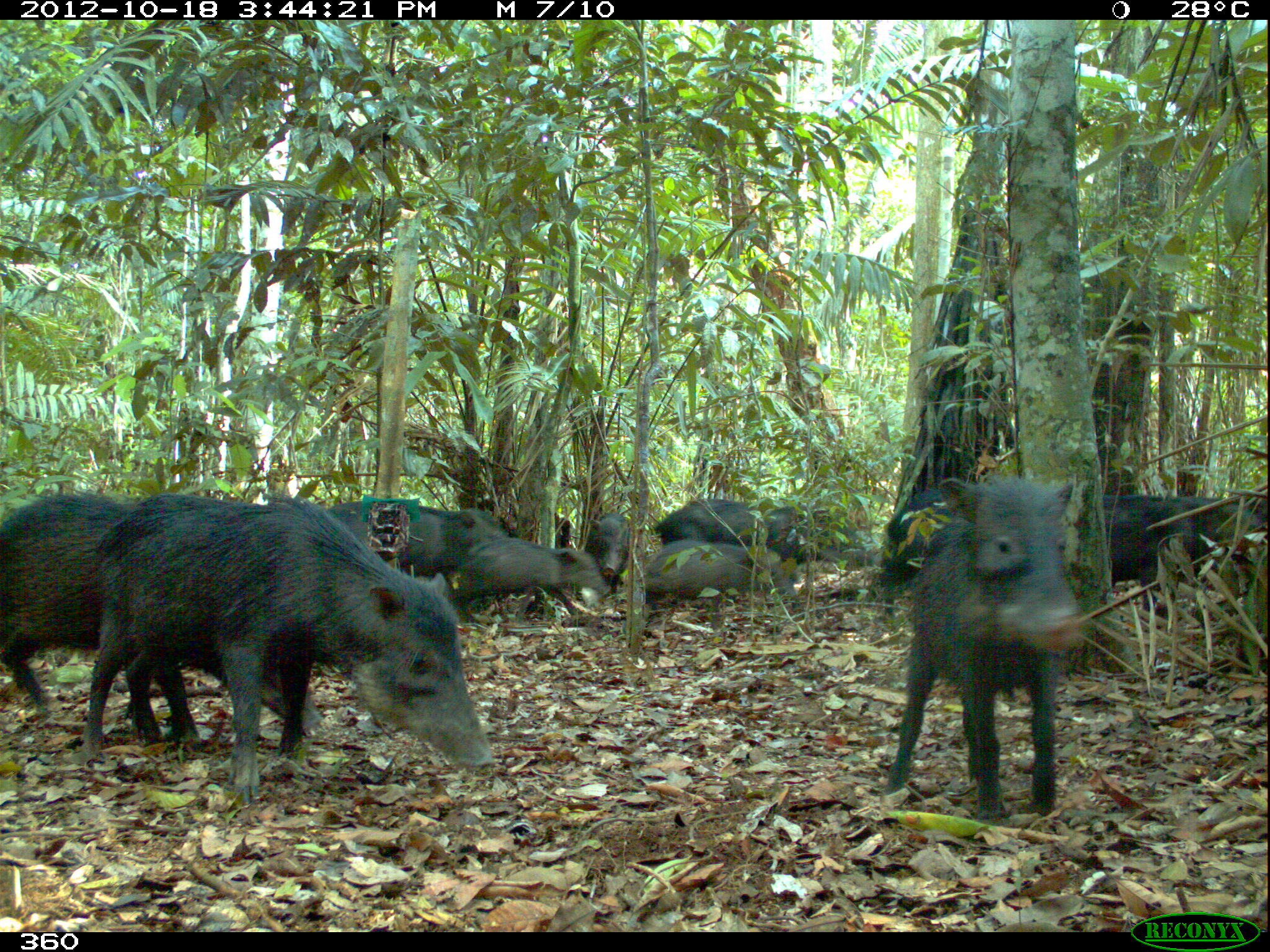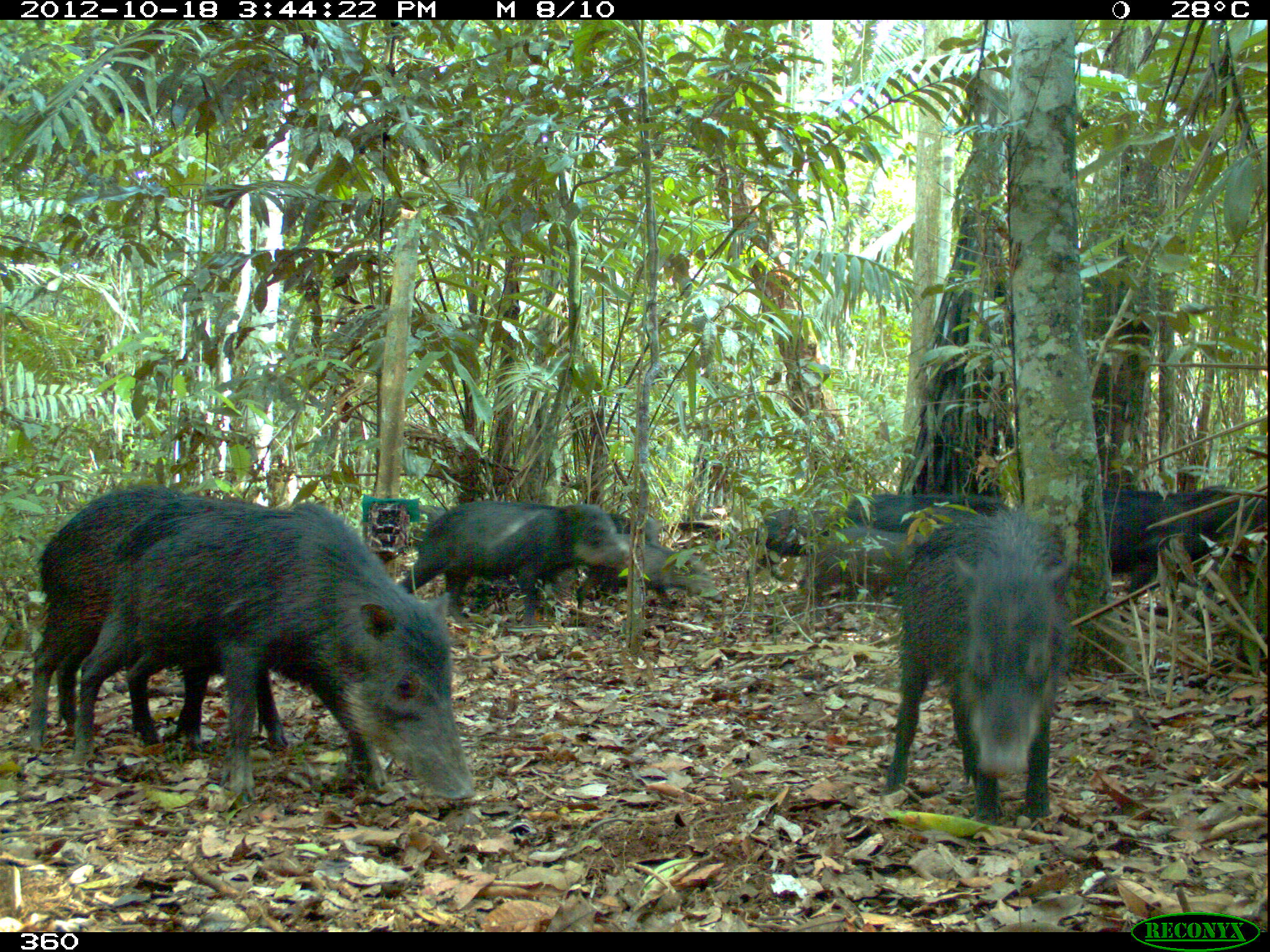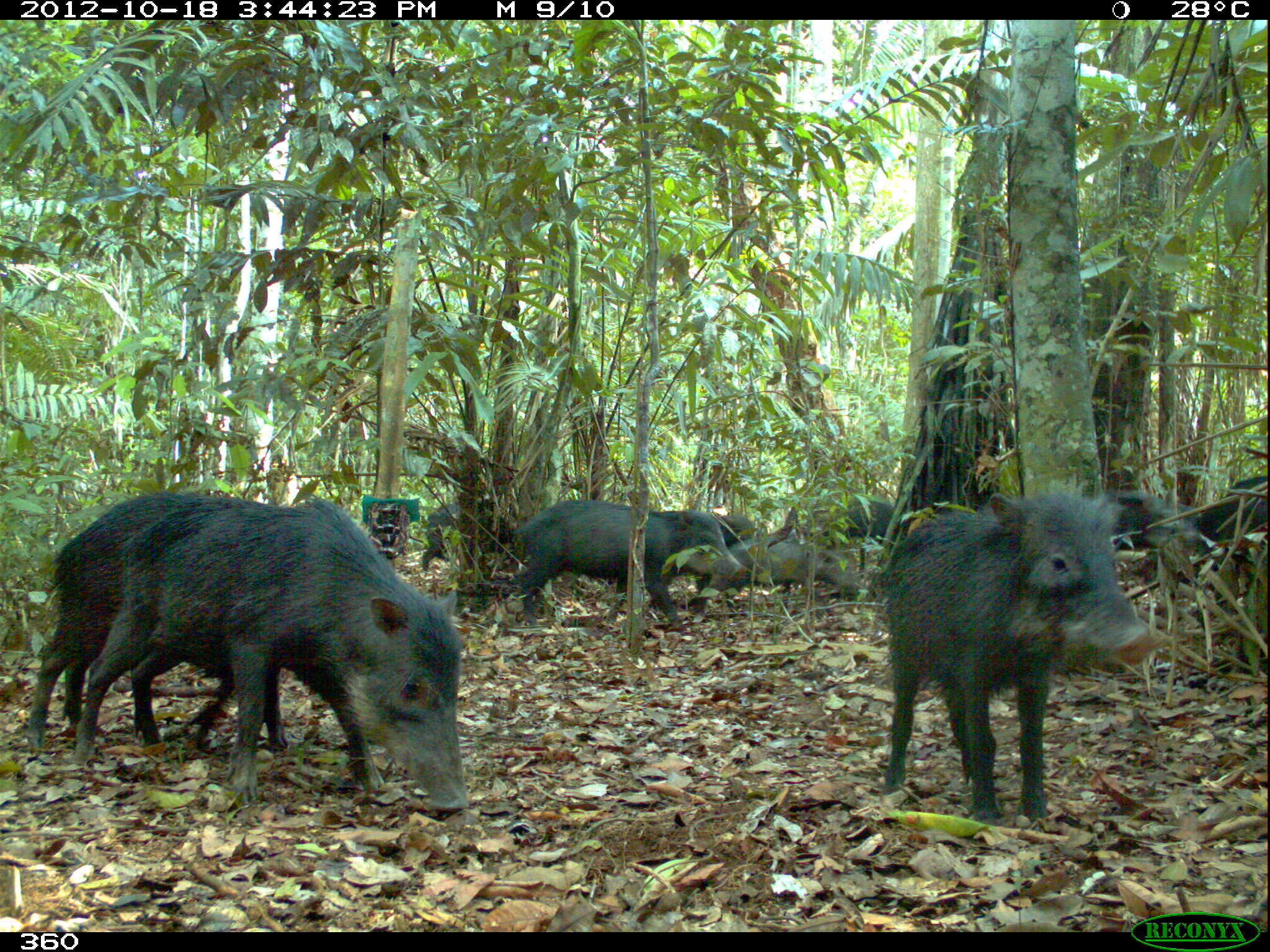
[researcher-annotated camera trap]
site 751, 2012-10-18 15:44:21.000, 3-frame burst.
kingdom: Animalia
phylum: Chordata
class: Mammalia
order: Artiodactyla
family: Tayassuidae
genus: Tayassu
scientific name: Tayassu pecari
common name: white-lipped peccary